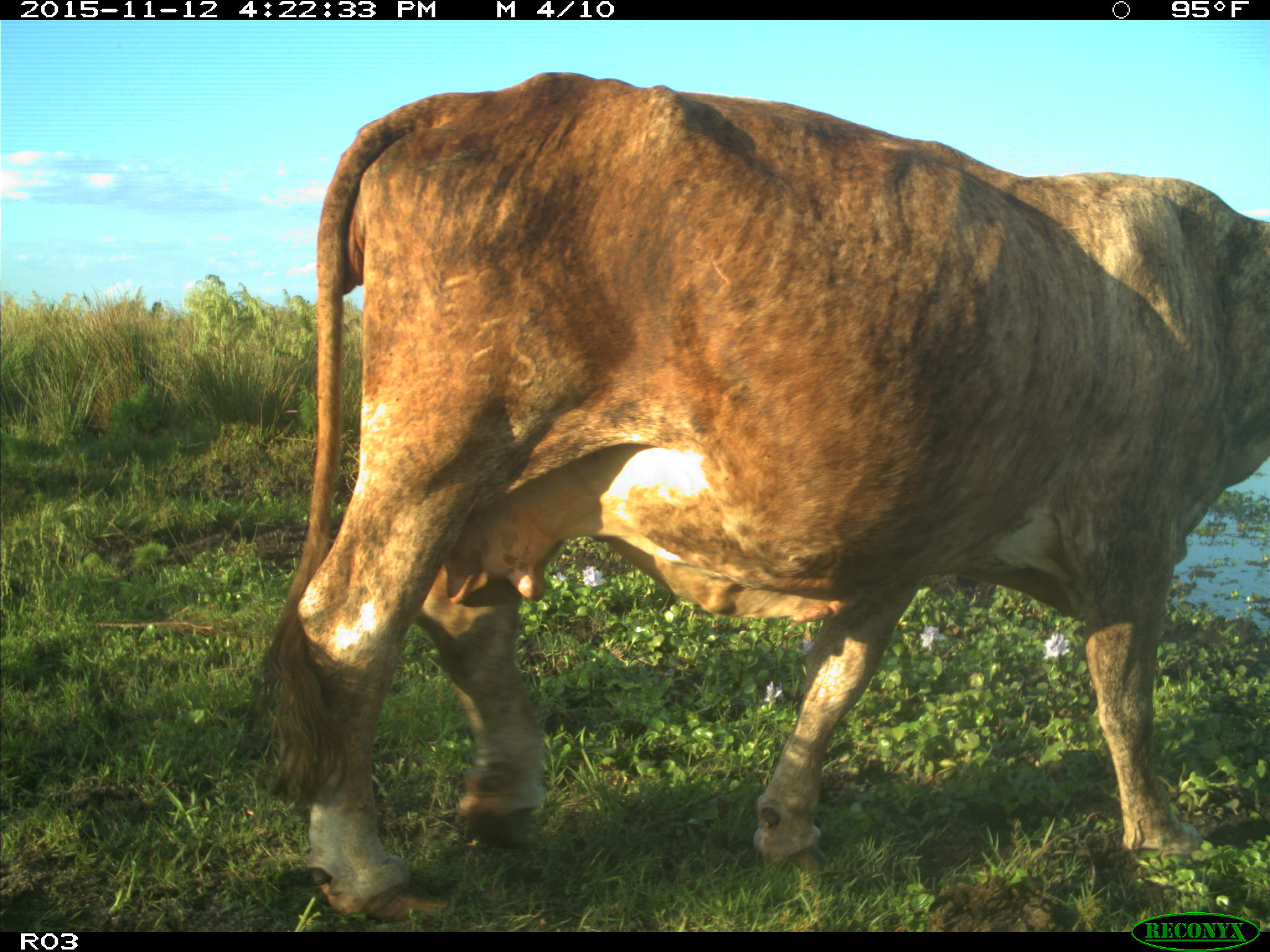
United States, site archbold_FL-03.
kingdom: Animalia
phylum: Chordata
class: Mammalia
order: Artiodactyla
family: Bovidae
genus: Bos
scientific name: Bos taurus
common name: domestic cow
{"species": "Bos taurus (domestic cow)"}